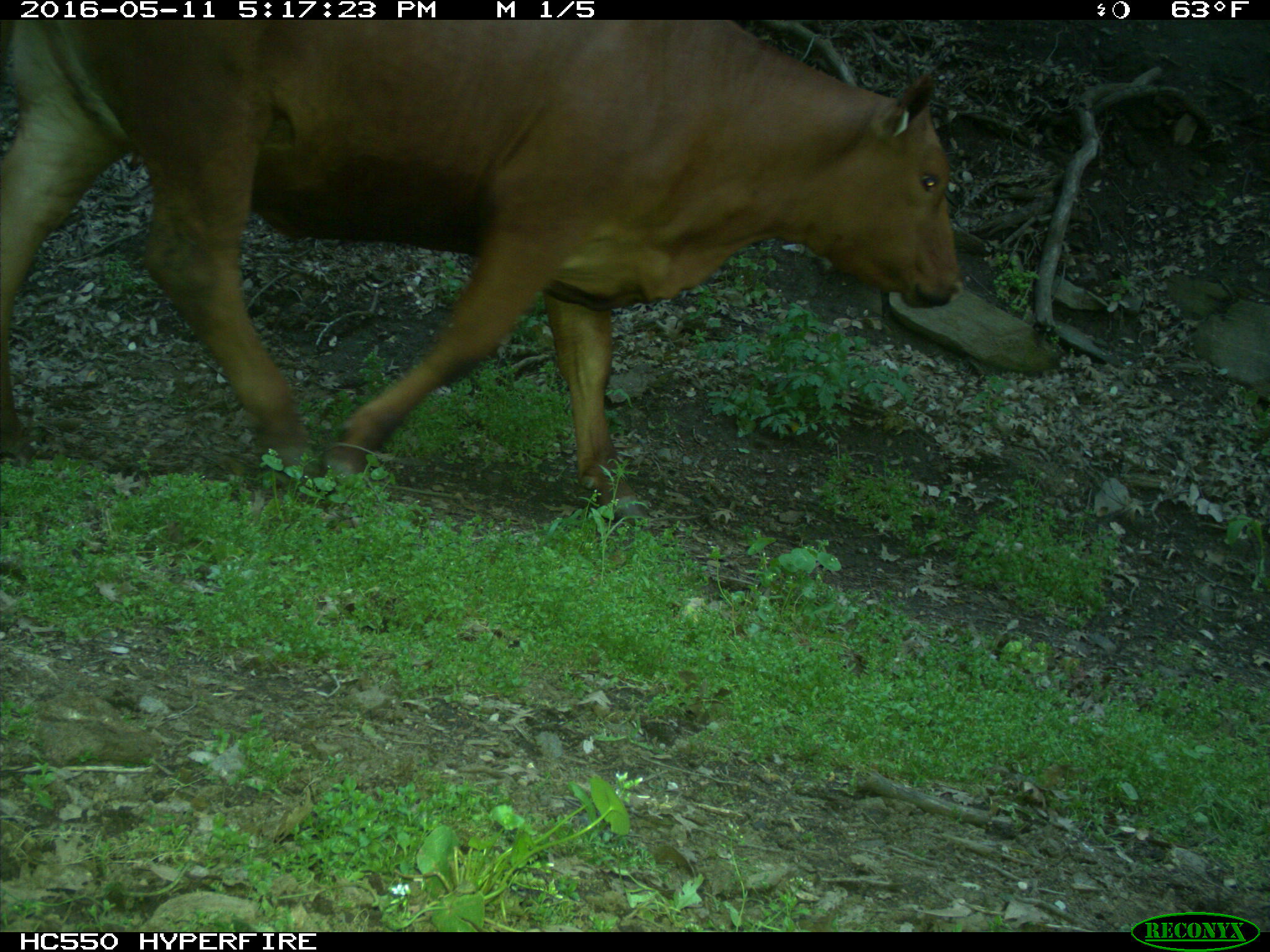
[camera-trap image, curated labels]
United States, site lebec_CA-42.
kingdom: Animalia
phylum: Chordata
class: Mammalia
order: Artiodactyla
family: Bovidae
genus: Bos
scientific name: Bos taurus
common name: domestic cow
Bos taurus (domestic cow).